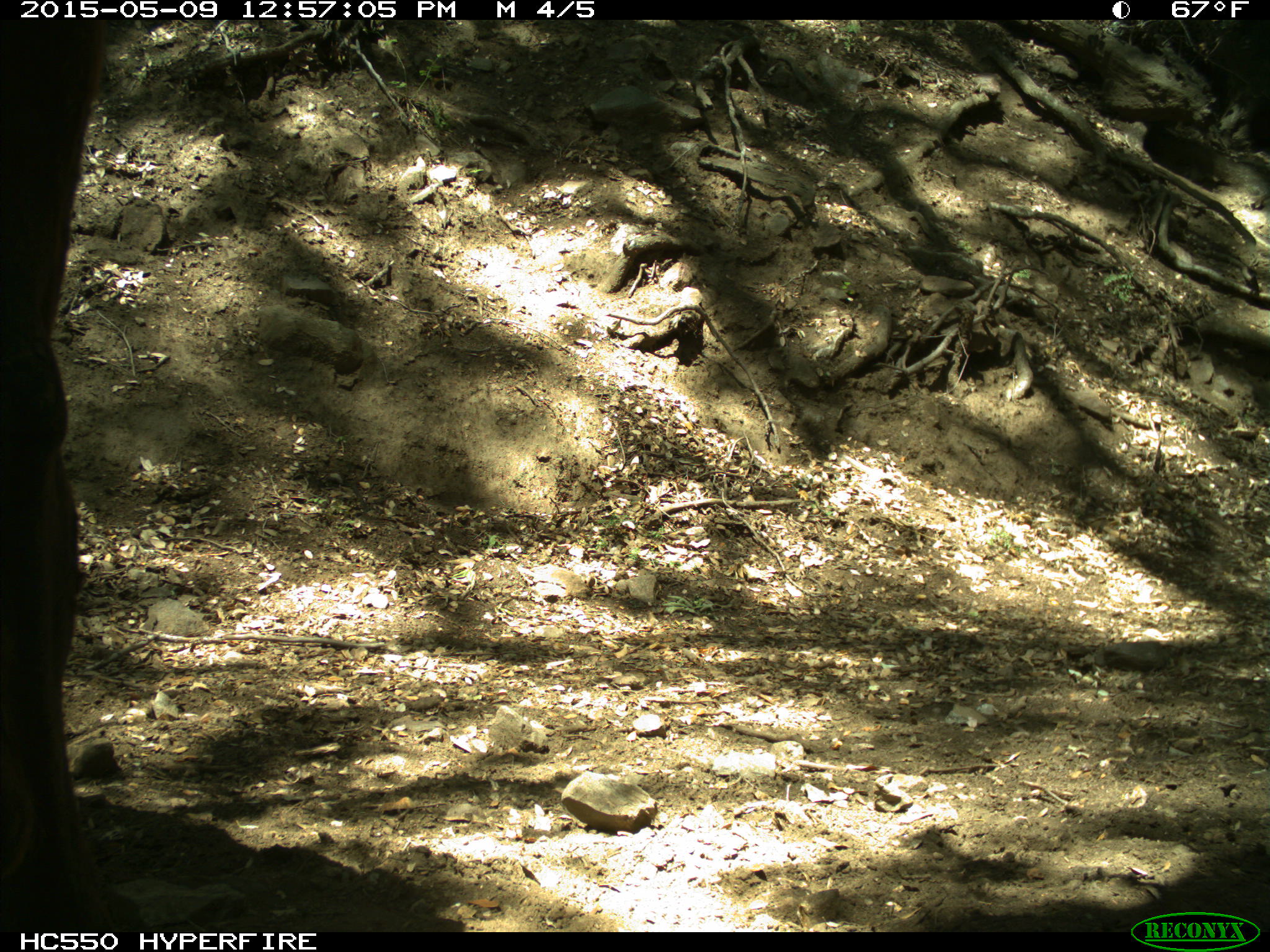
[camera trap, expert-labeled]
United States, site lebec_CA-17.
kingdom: Animalia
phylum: Chordata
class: Mammalia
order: Artiodactyla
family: Bovidae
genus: Bos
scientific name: Bos taurus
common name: domestic cow